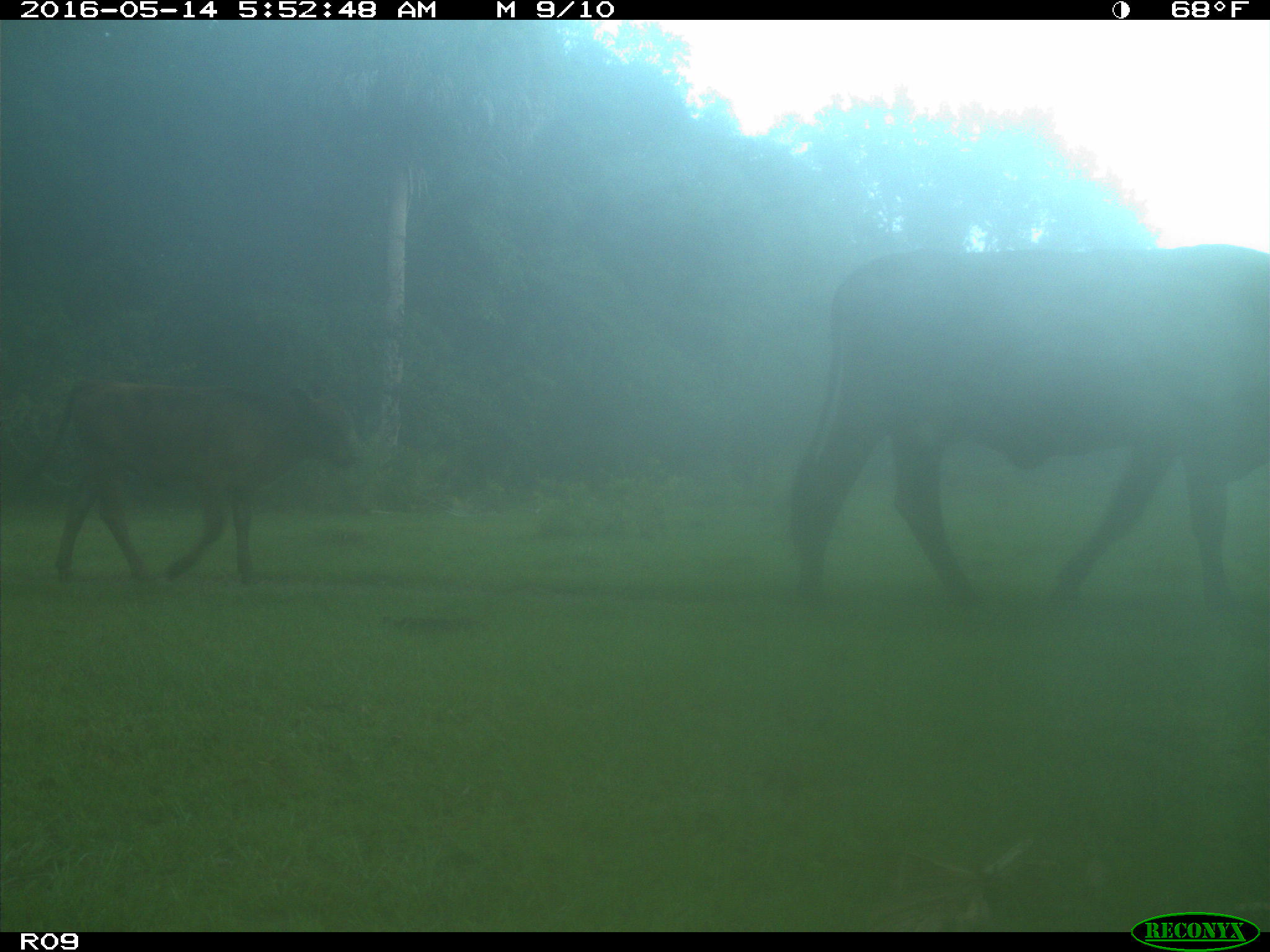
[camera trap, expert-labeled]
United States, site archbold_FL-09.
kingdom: Animalia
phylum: Chordata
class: Mammalia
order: Artiodactyla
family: Bovidae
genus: Bos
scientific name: Bos taurus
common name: domestic cow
Bos taurus (domestic cow).